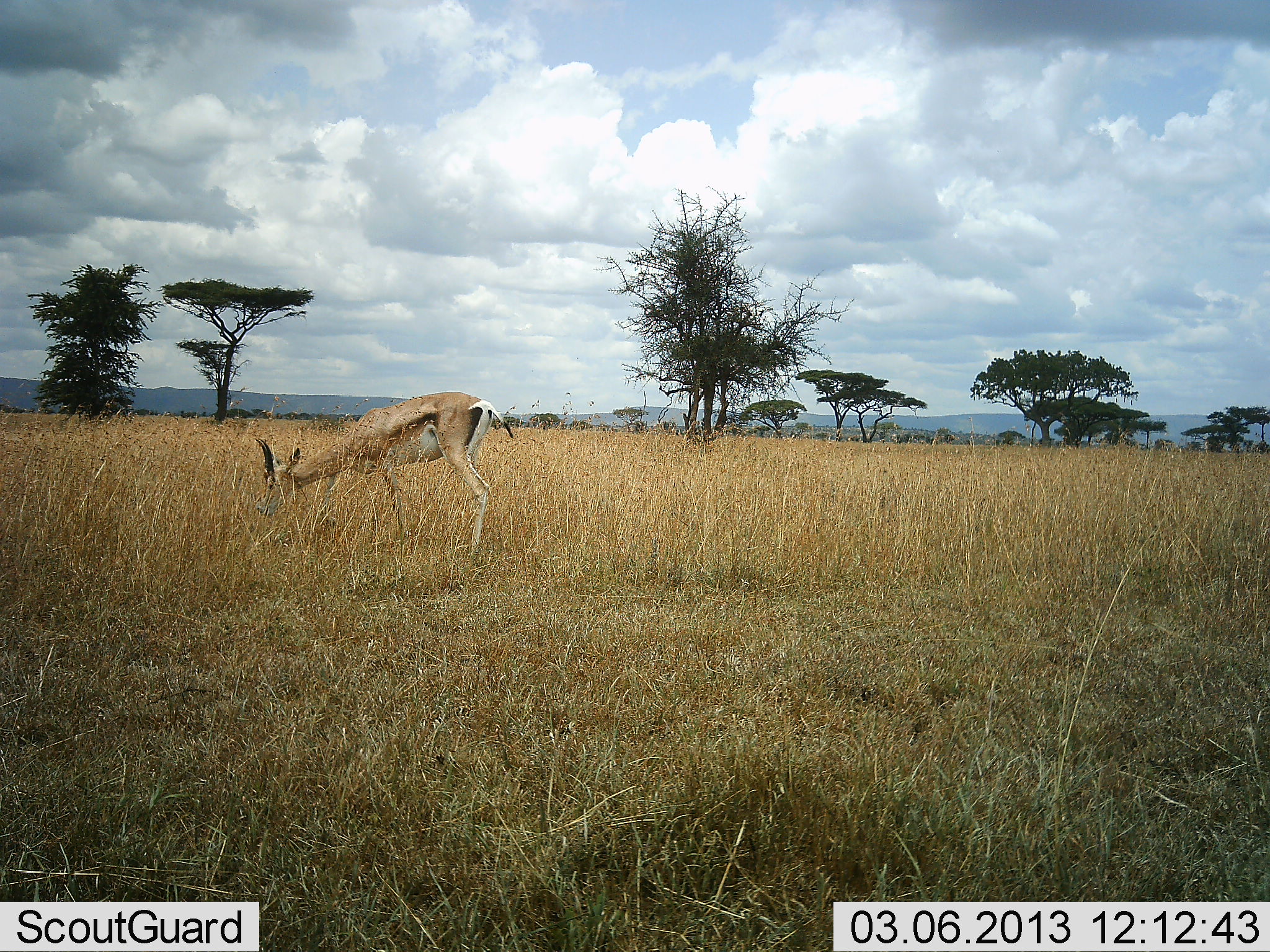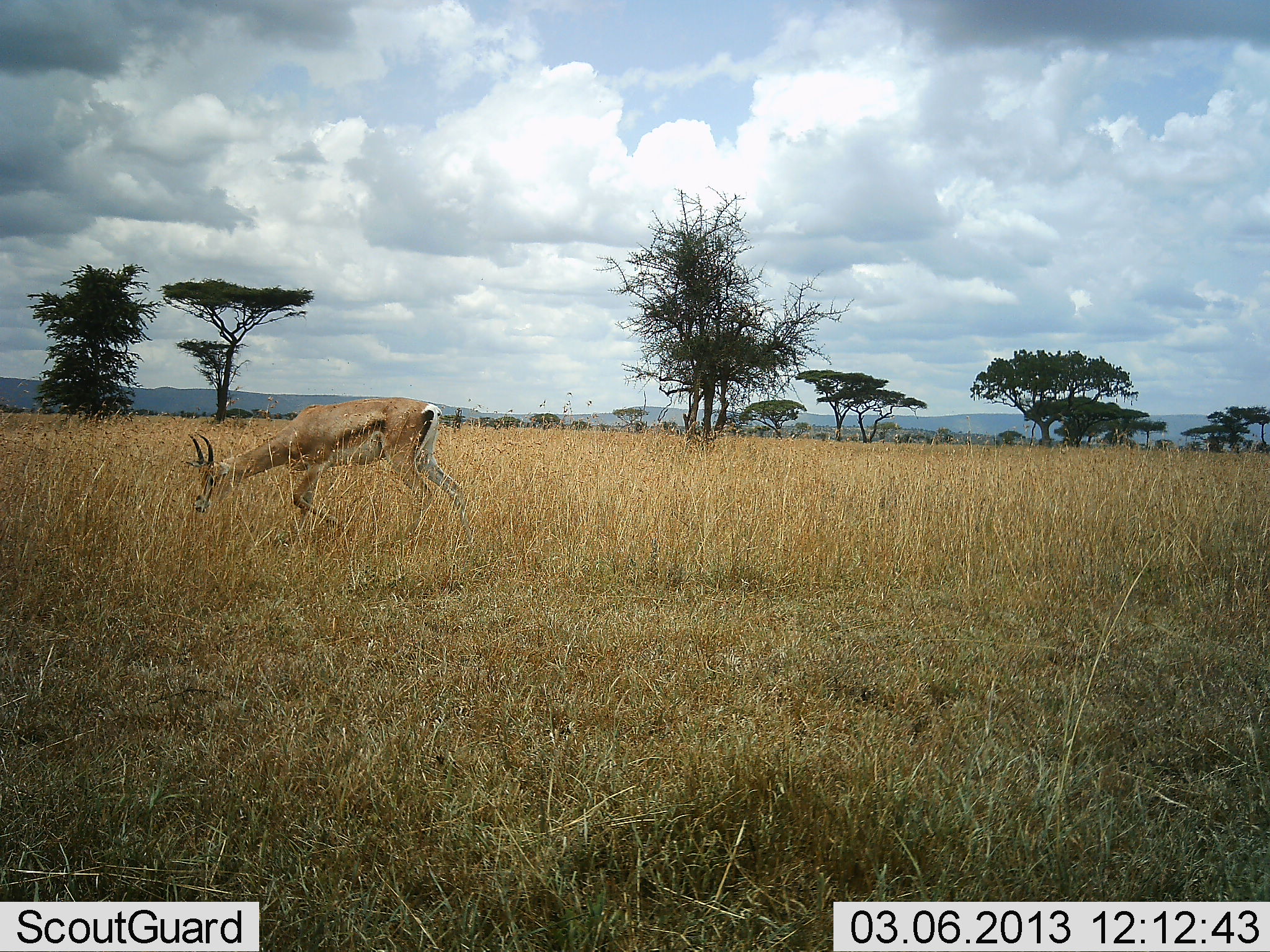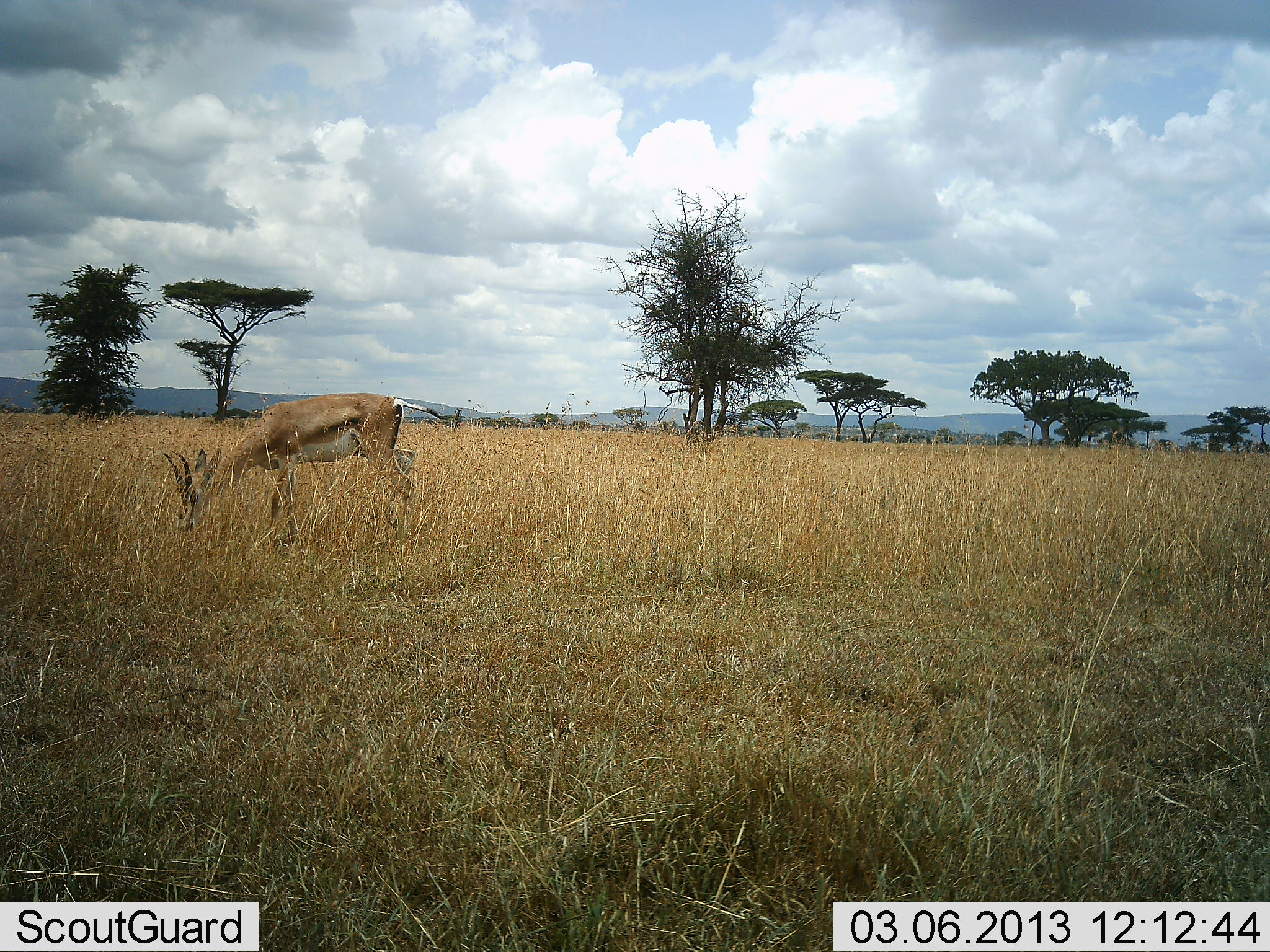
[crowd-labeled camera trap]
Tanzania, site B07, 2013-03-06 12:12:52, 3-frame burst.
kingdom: Animalia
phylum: Chordata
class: Mammalia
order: Artiodactyla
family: Bovidae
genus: Nanger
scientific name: Nanger granti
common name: grant's gazelle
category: gazellegrants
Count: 1.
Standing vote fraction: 7%.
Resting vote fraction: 0%.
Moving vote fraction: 47%.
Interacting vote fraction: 0%.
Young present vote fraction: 7%.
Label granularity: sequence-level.